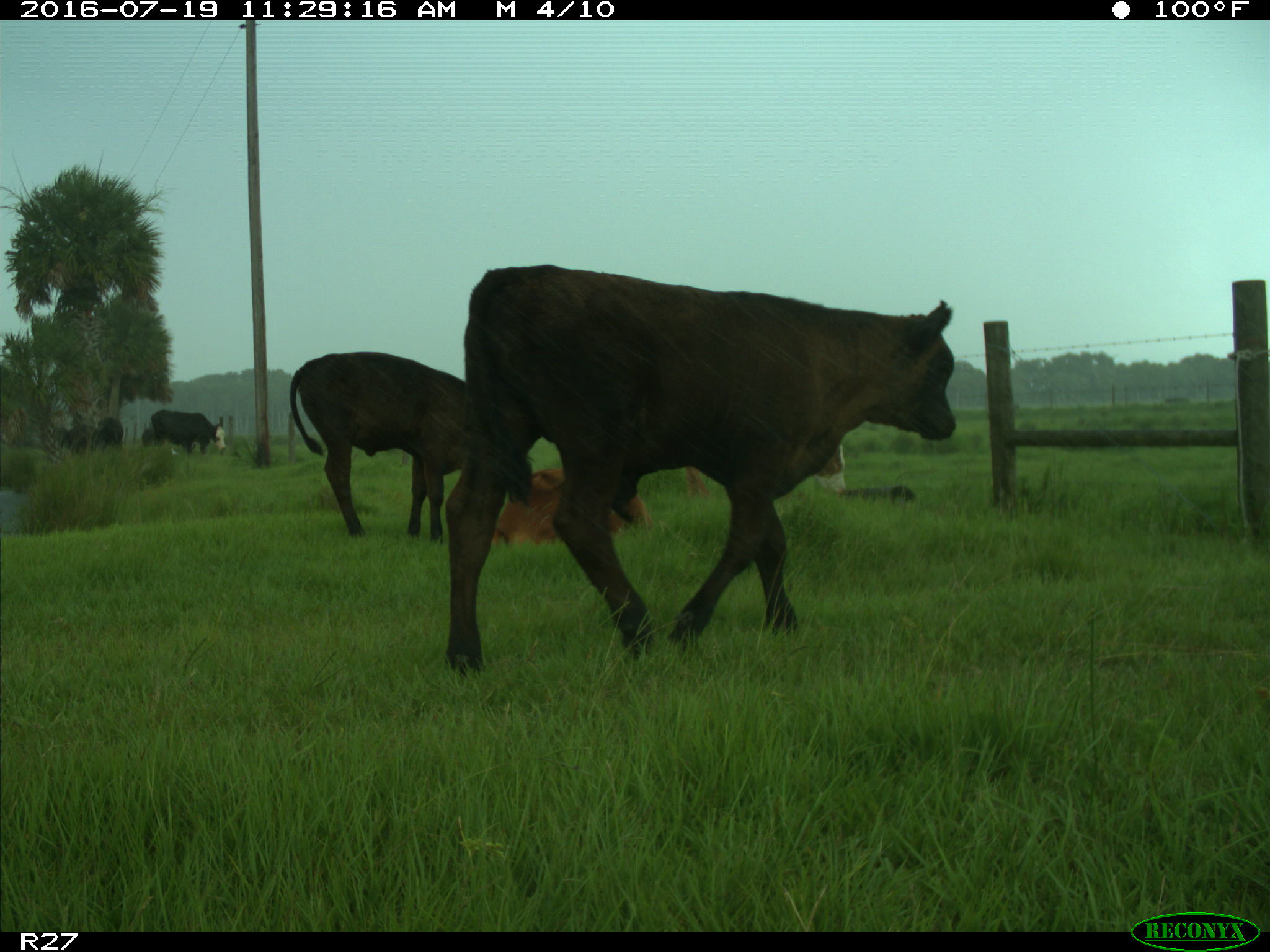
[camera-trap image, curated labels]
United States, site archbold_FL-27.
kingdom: Animalia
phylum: Chordata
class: Mammalia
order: Artiodactyla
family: Bovidae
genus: Bos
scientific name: Bos taurus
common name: domestic cow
Bos taurus (domestic cow).